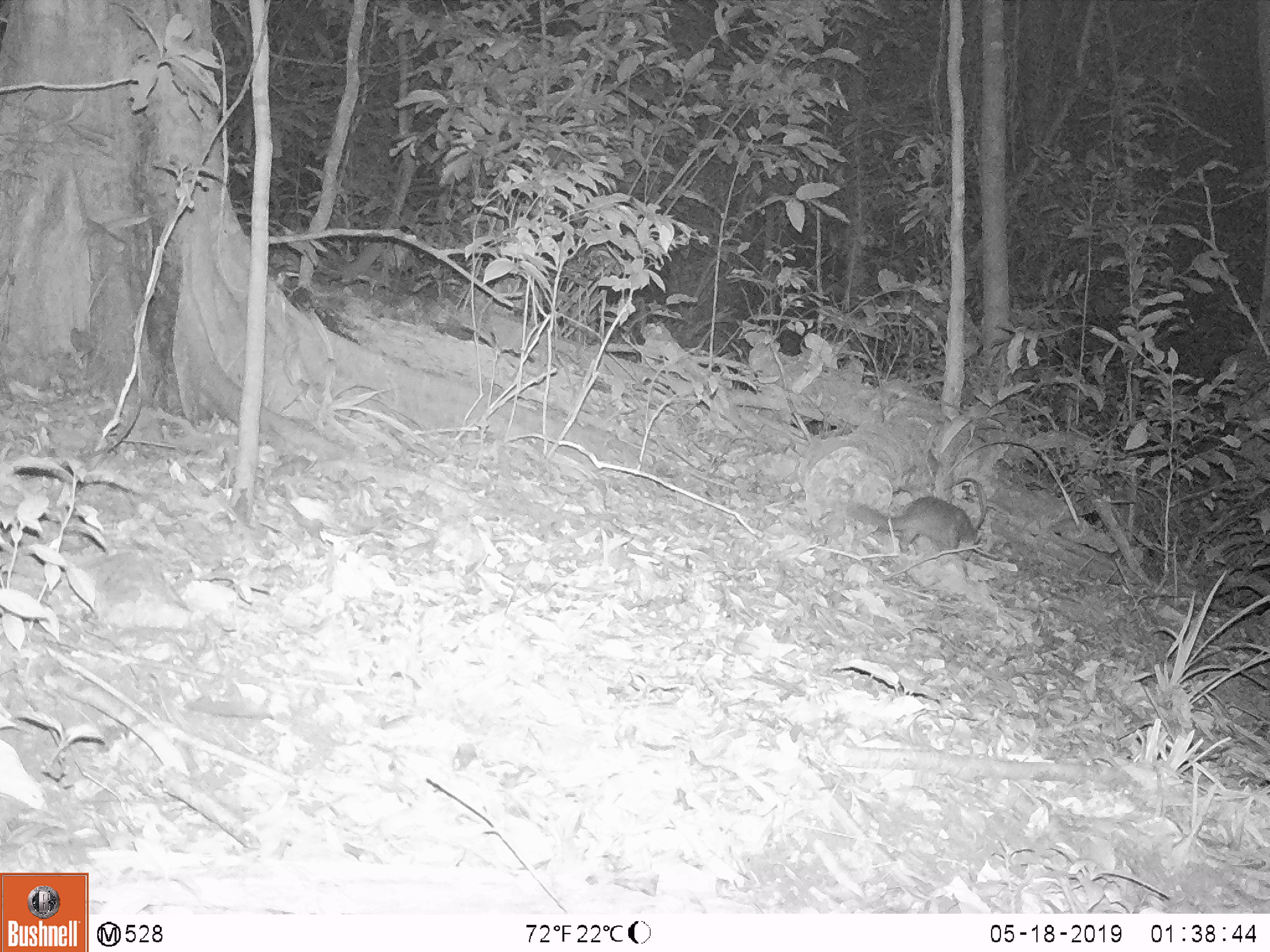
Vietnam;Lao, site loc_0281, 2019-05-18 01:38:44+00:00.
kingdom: Animalia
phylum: Chordata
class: Mammalia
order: Carnivora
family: Mustelidae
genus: Melogale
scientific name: Melogale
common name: ferret badger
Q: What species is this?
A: Ferret badger (Melogale).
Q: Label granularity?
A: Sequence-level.